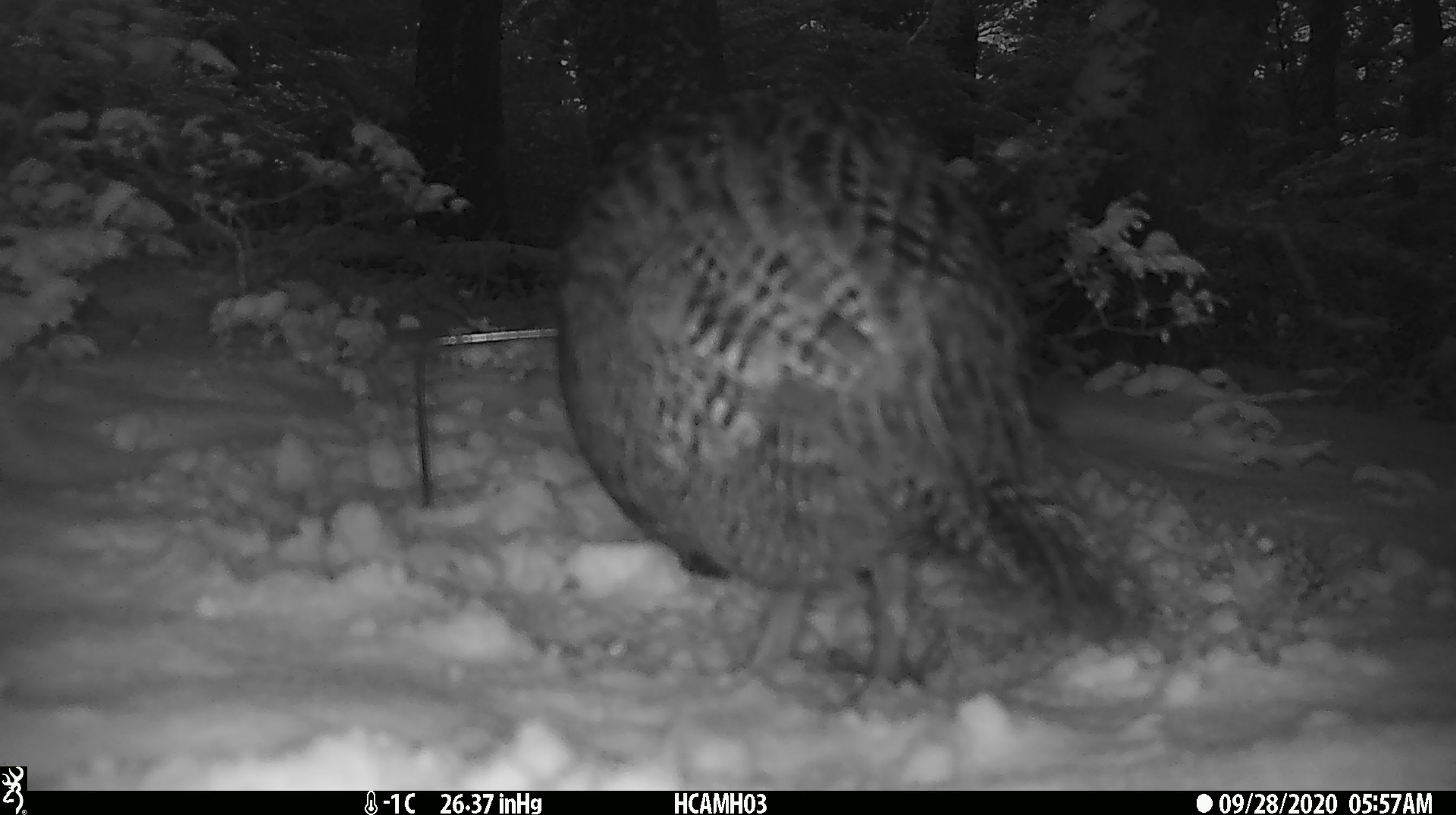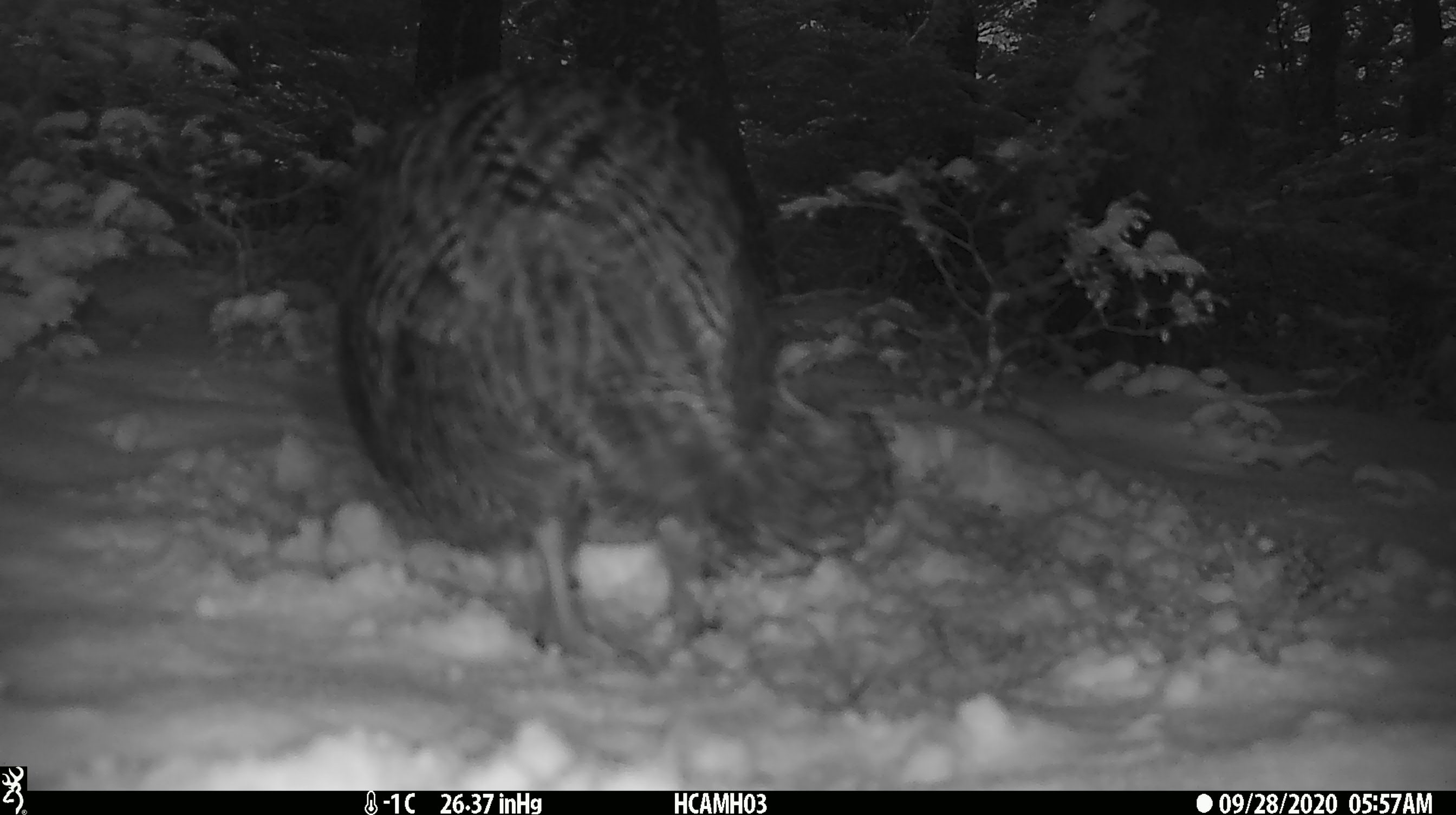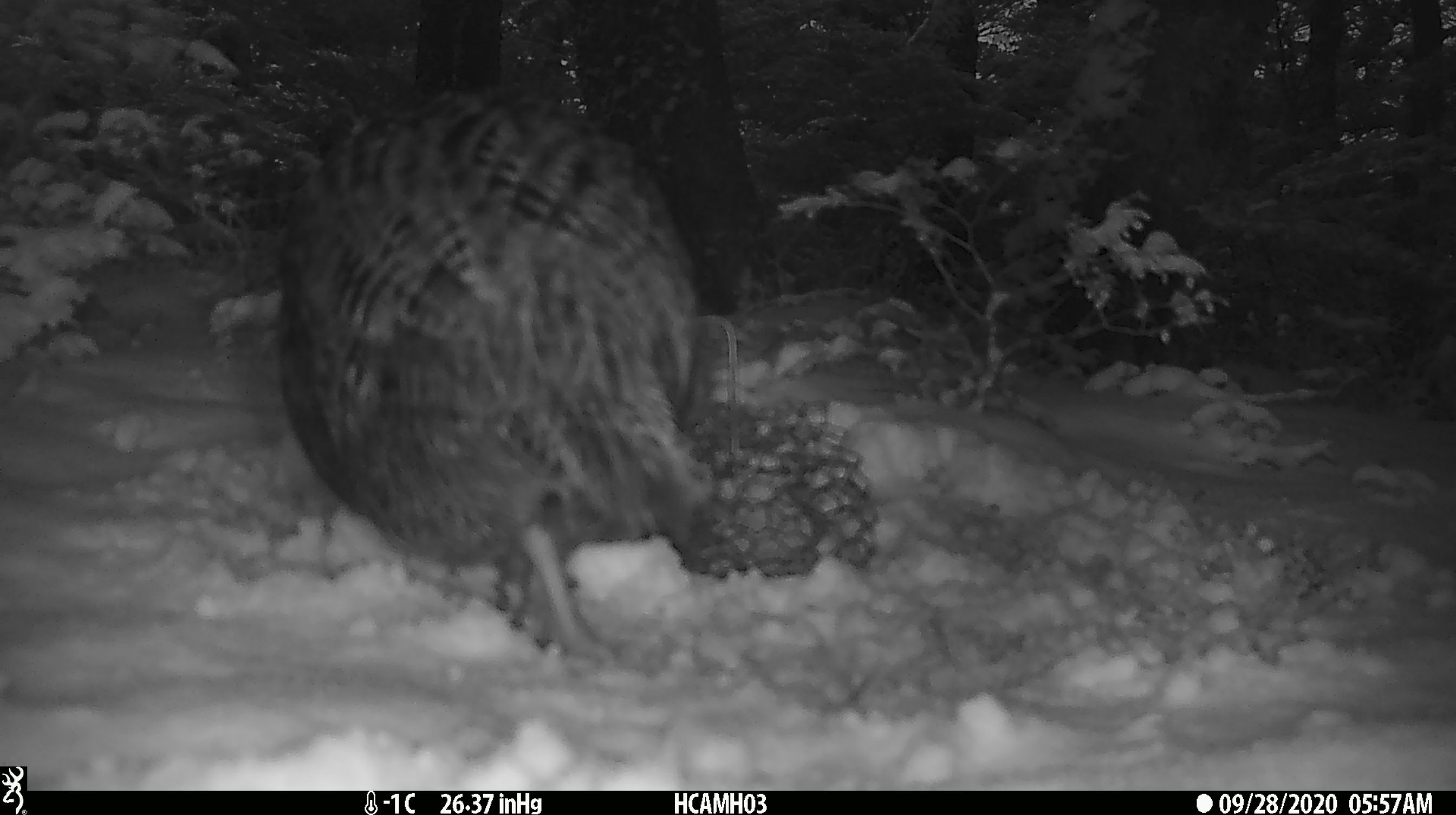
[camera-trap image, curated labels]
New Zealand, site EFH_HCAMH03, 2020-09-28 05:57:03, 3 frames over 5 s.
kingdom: Animalia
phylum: Chordata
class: Aves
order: Gruiformes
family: Rallidae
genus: Gallirallus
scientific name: Gallirallus australis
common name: weka